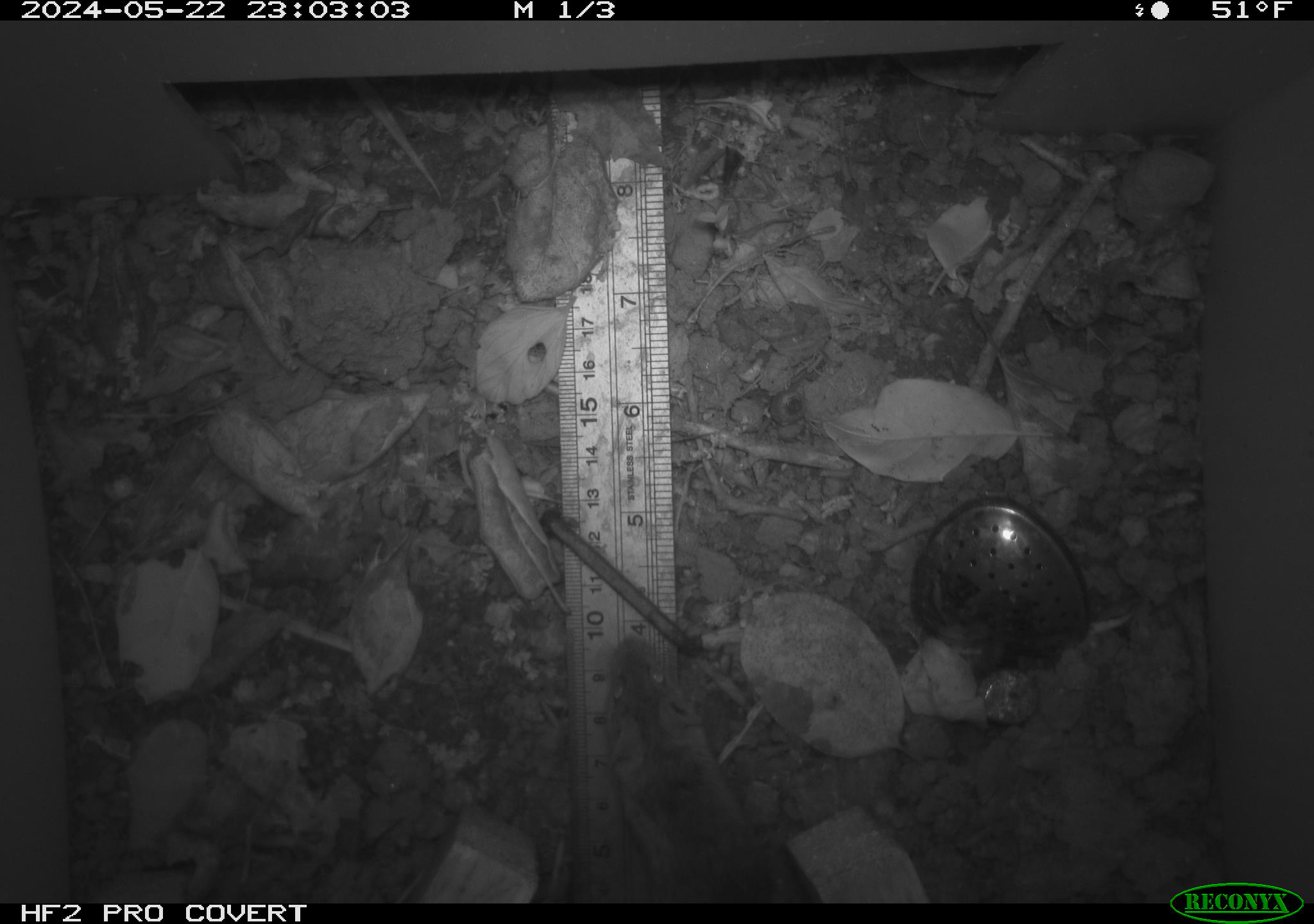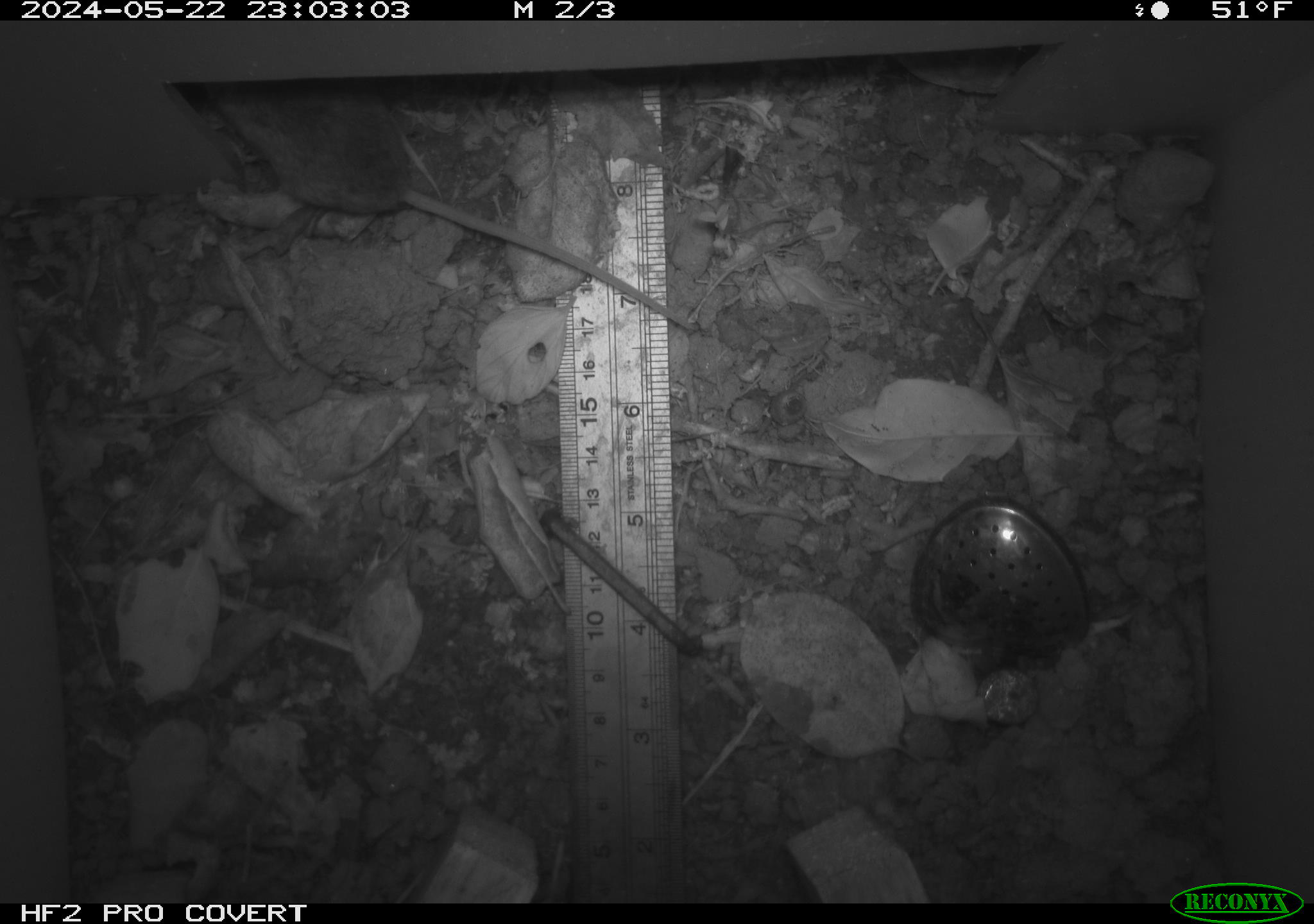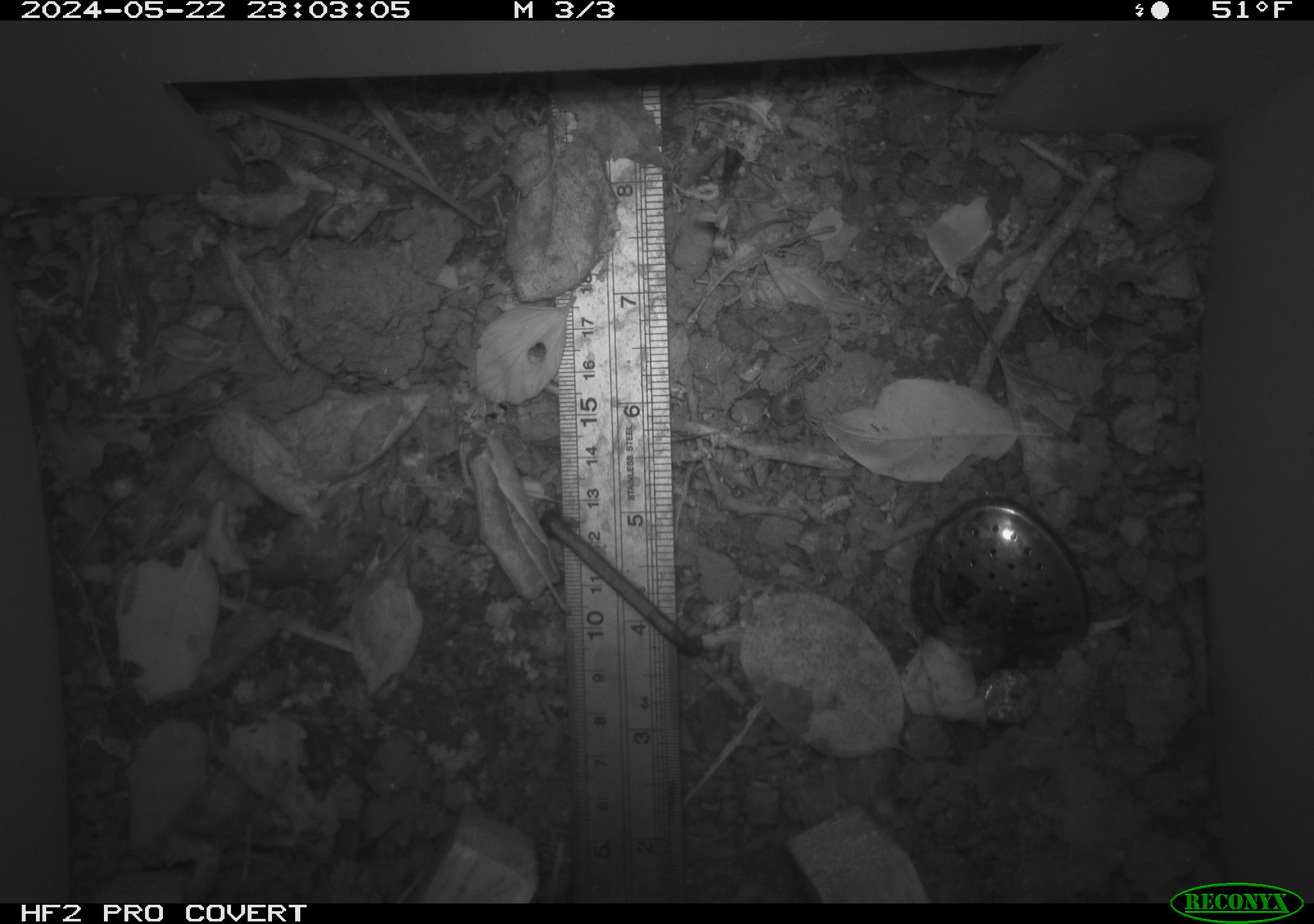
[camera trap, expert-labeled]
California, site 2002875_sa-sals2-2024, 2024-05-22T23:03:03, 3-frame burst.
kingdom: Animalia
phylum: Chordata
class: Mammalia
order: Rodentia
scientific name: Rodentia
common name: mouse species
Mouse species (Rodentia).